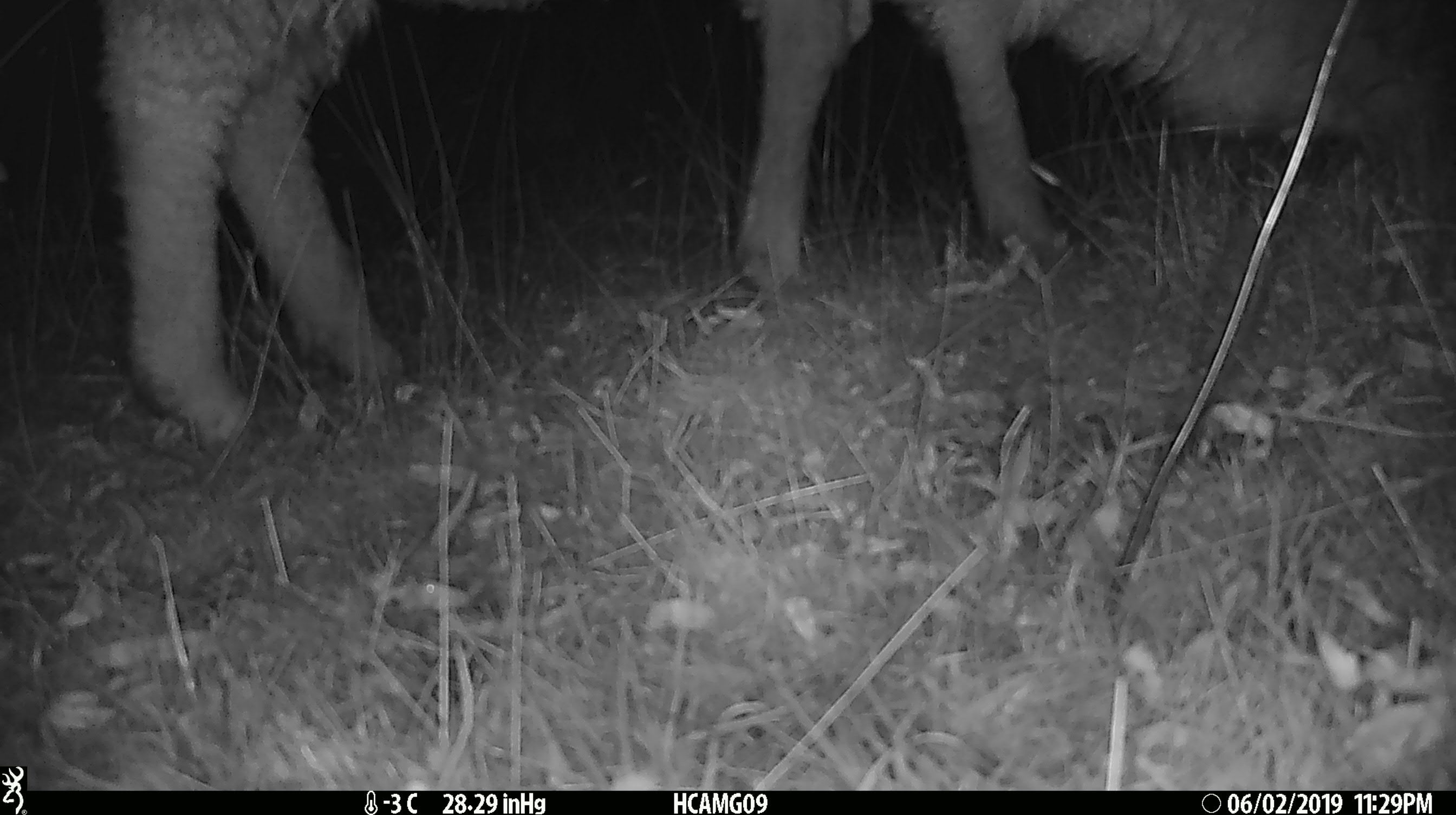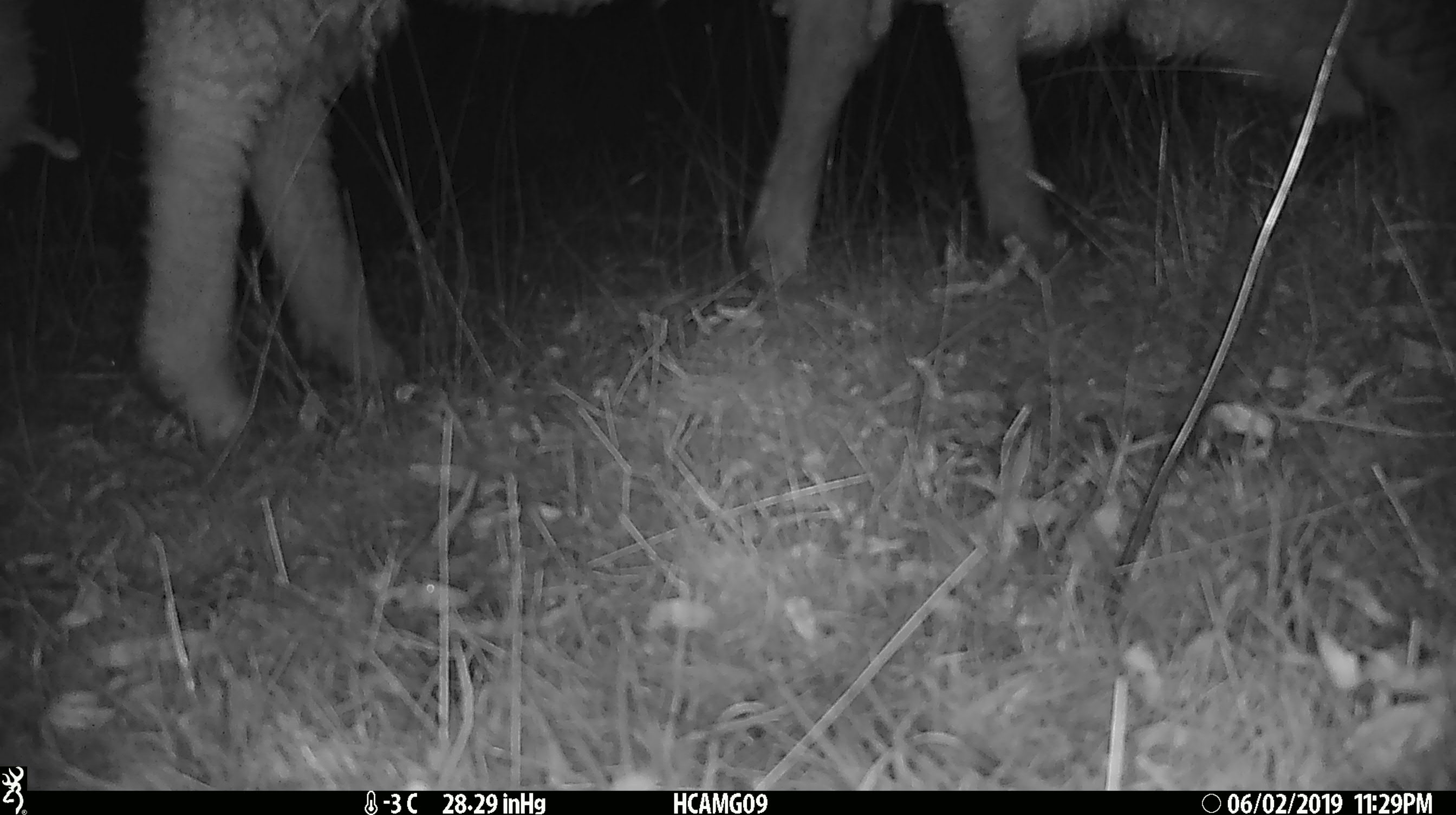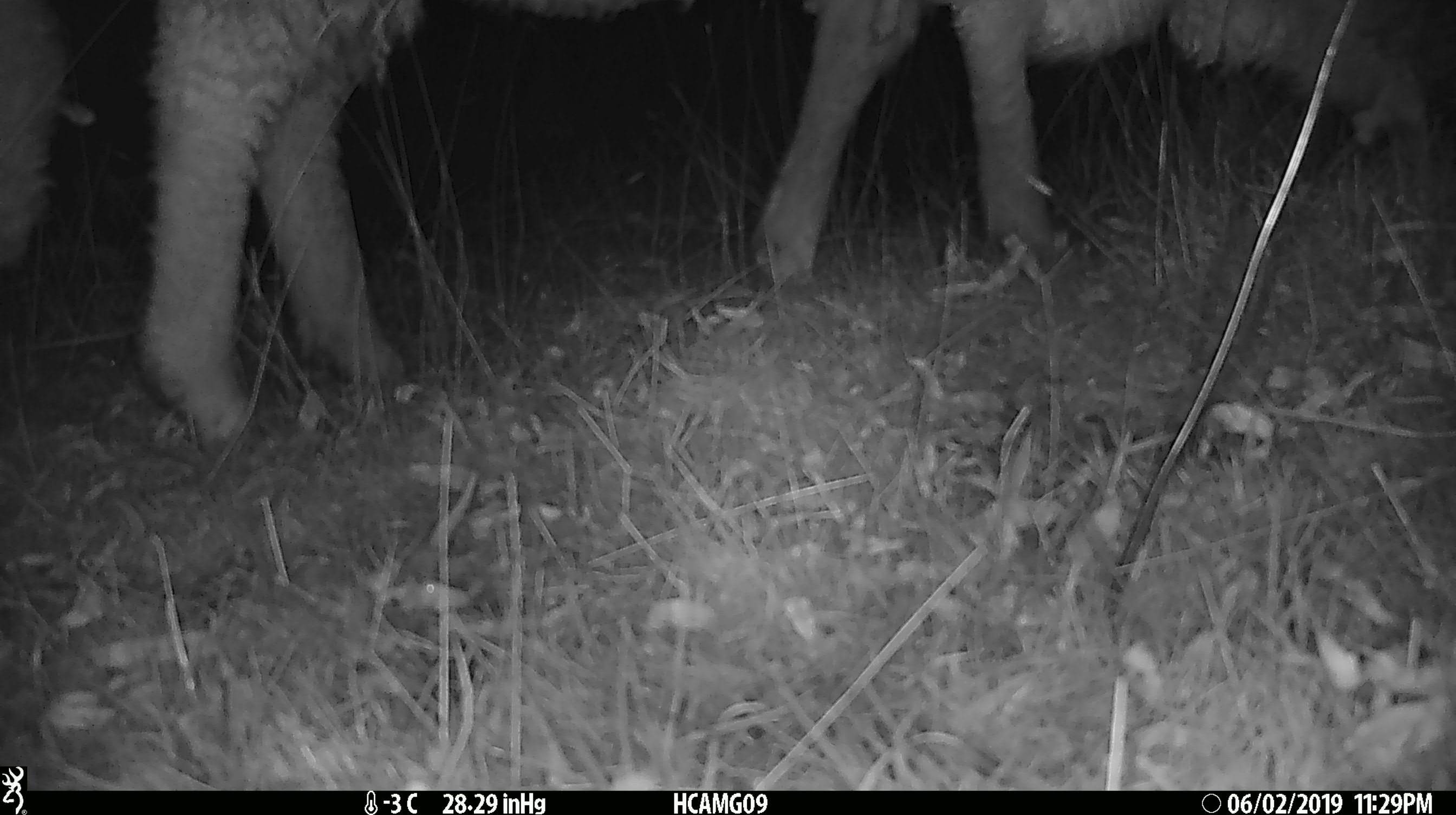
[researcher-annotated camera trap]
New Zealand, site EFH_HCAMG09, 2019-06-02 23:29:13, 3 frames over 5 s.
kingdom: Animalia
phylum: Chordata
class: Mammalia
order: Artiodactyla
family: Bovidae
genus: Ovis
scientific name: Ovis aries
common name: domestic sheep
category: sheep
Sheep (domestic sheep) (Ovis aries).